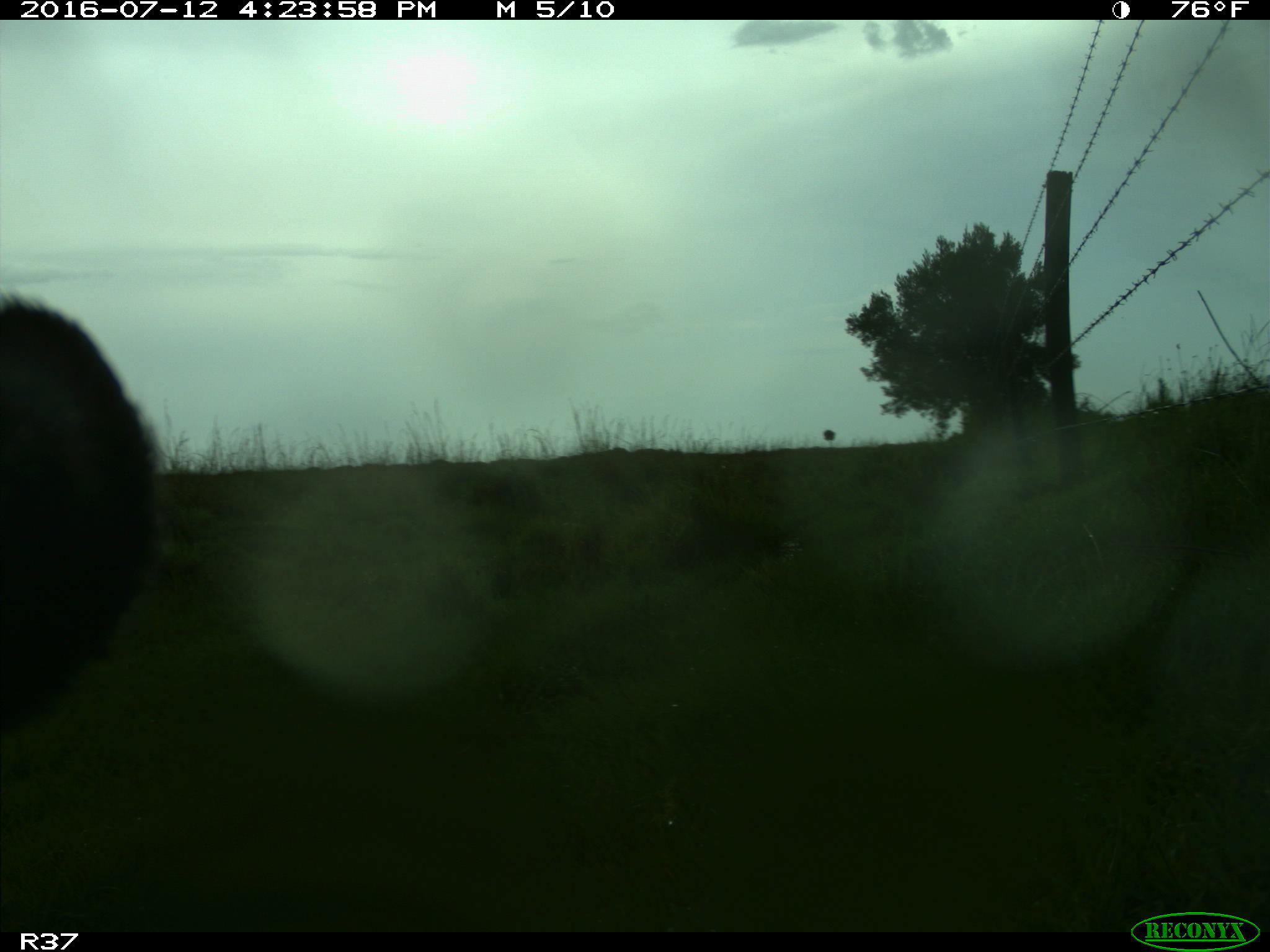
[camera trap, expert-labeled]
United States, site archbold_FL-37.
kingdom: Animalia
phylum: Chordata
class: Mammalia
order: Artiodactyla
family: Bovidae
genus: Bos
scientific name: Bos taurus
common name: domestic cow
Bos taurus (domestic cow).